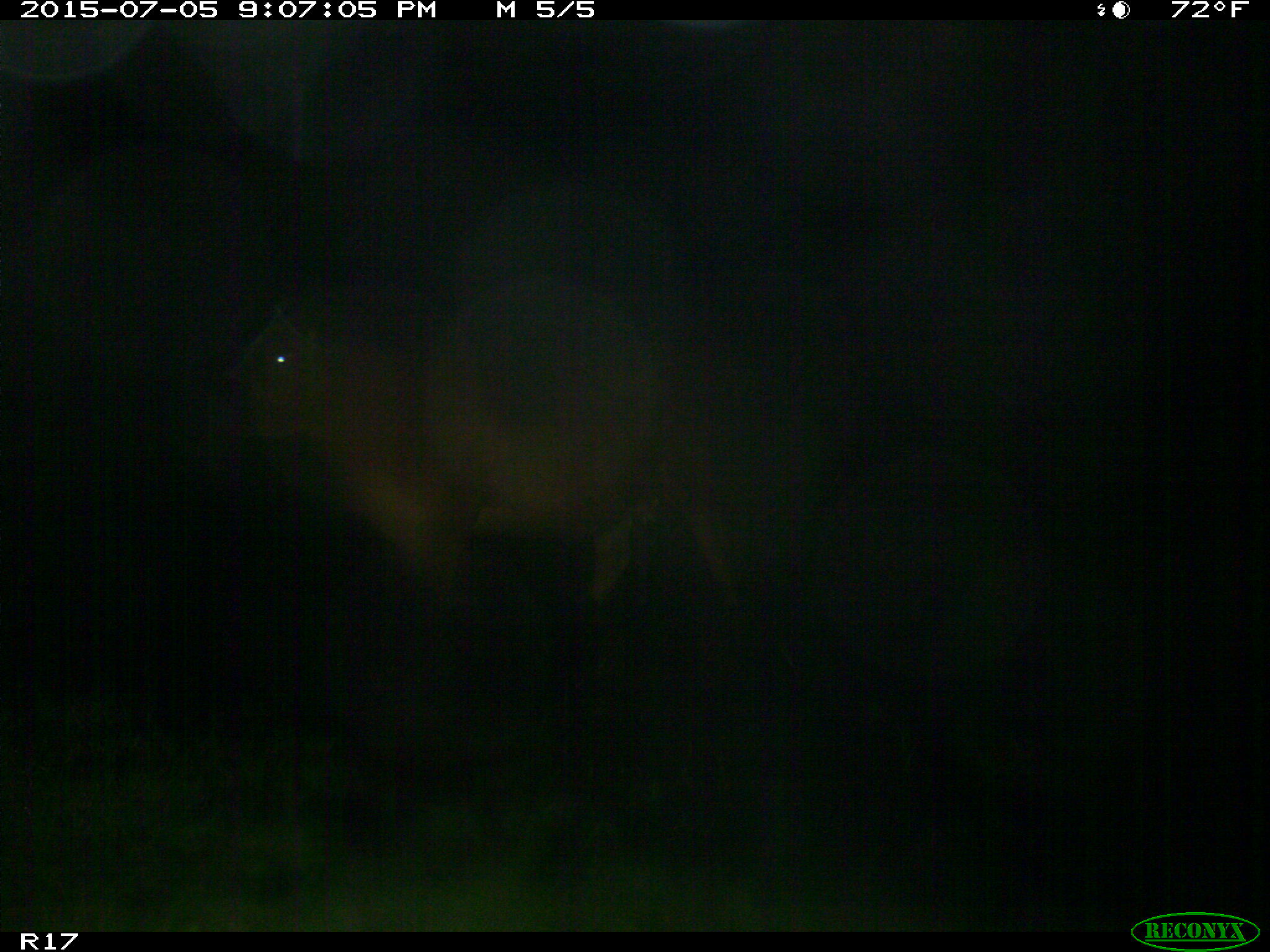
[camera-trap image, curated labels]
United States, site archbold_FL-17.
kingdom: Animalia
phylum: Chordata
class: Mammalia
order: Artiodactyla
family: Bovidae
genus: Bos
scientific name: Bos taurus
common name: domestic cow